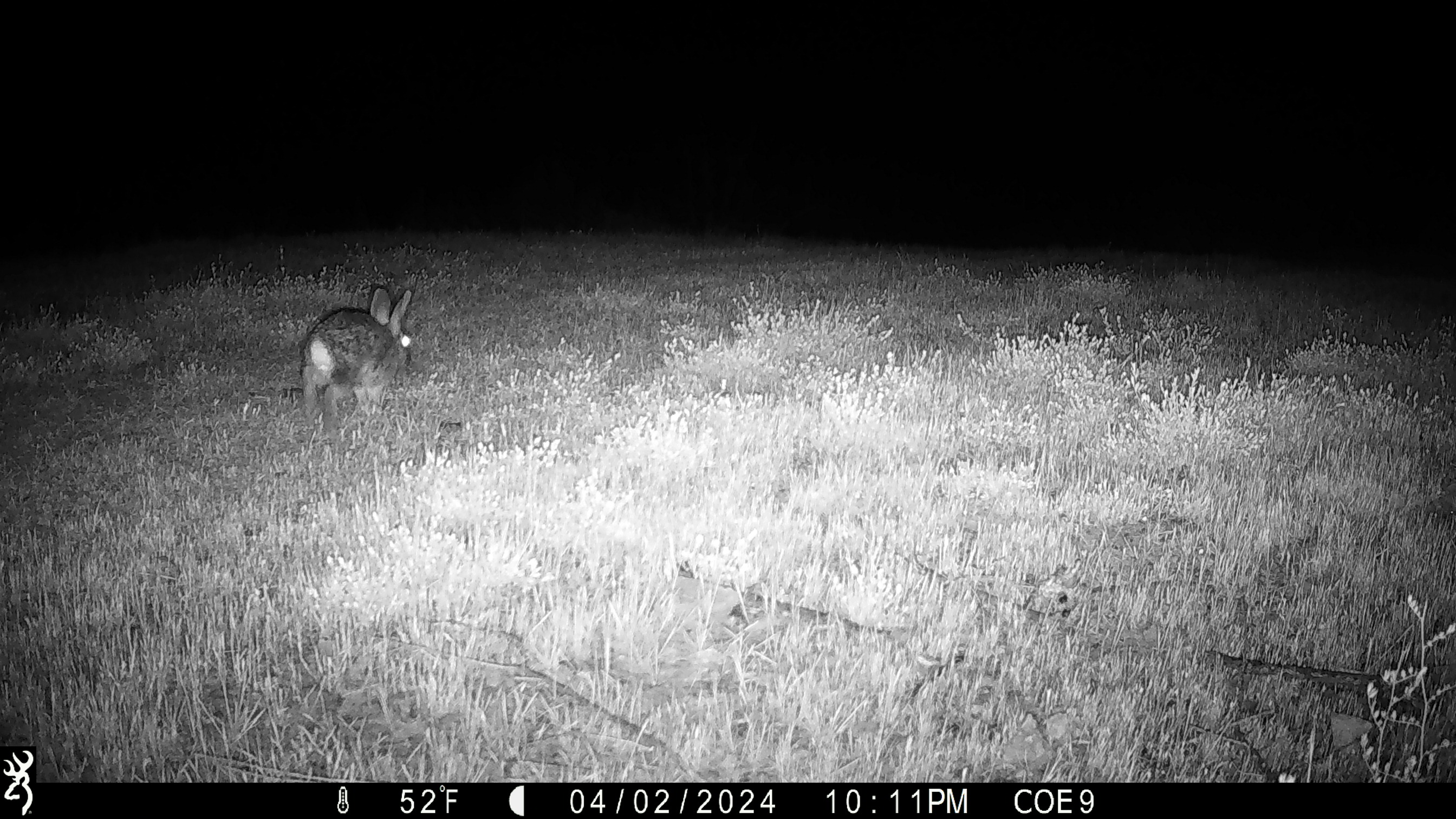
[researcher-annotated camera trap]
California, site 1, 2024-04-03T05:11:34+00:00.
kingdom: Animalia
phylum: Chordata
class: Mammalia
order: Lagomorpha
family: Leporidae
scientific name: Leporidae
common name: rabbit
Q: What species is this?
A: Rabbit (Leporidae).